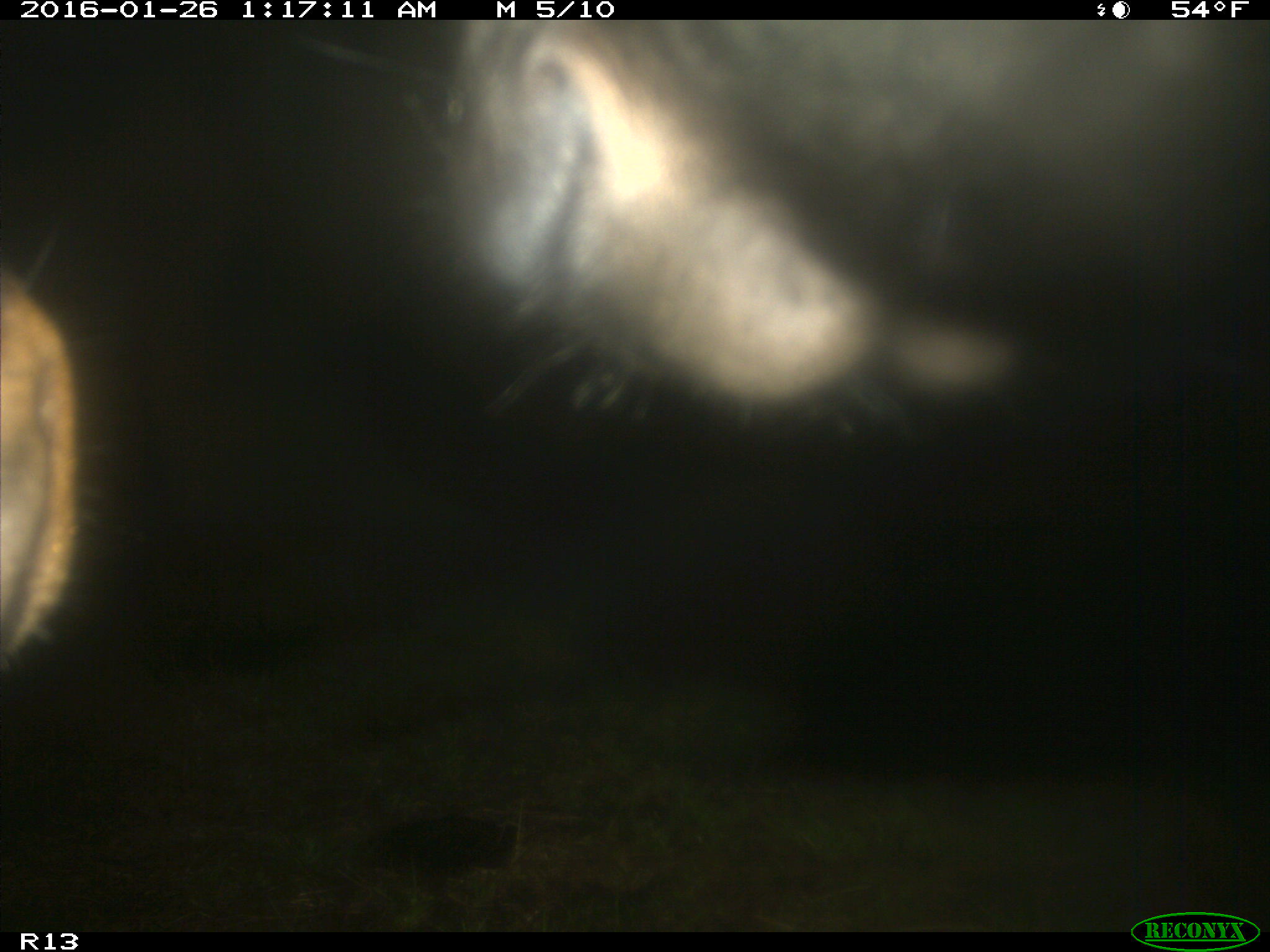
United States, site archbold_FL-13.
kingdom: Animalia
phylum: Chordata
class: Mammalia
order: Artiodactyla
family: Bovidae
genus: Bos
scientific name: Bos taurus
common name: domestic cow